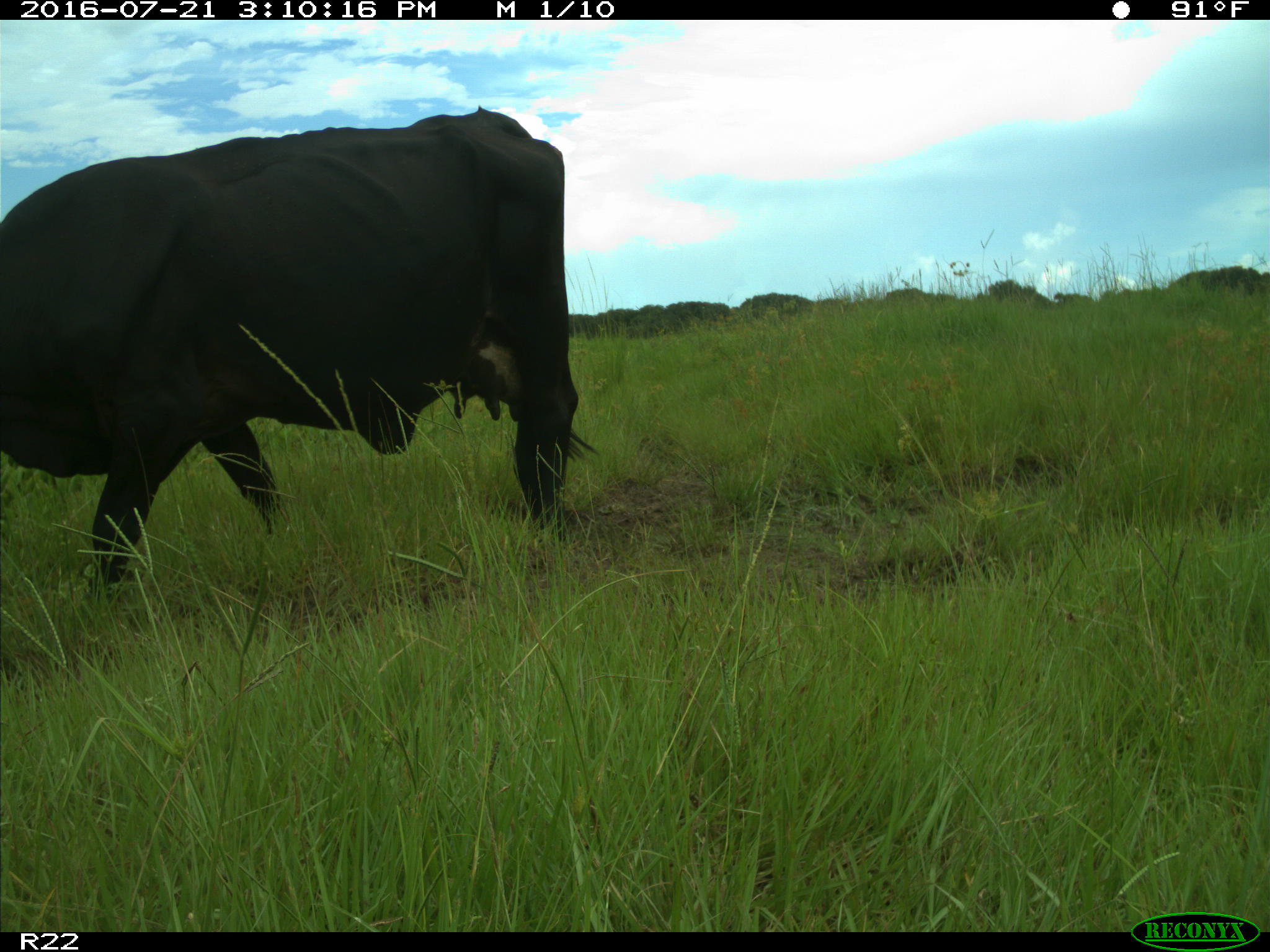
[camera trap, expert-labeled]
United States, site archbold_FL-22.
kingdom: Animalia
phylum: Chordata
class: Mammalia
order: Artiodactyla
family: Bovidae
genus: Bos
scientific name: Bos taurus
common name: domestic cow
Bos taurus (domestic cow).